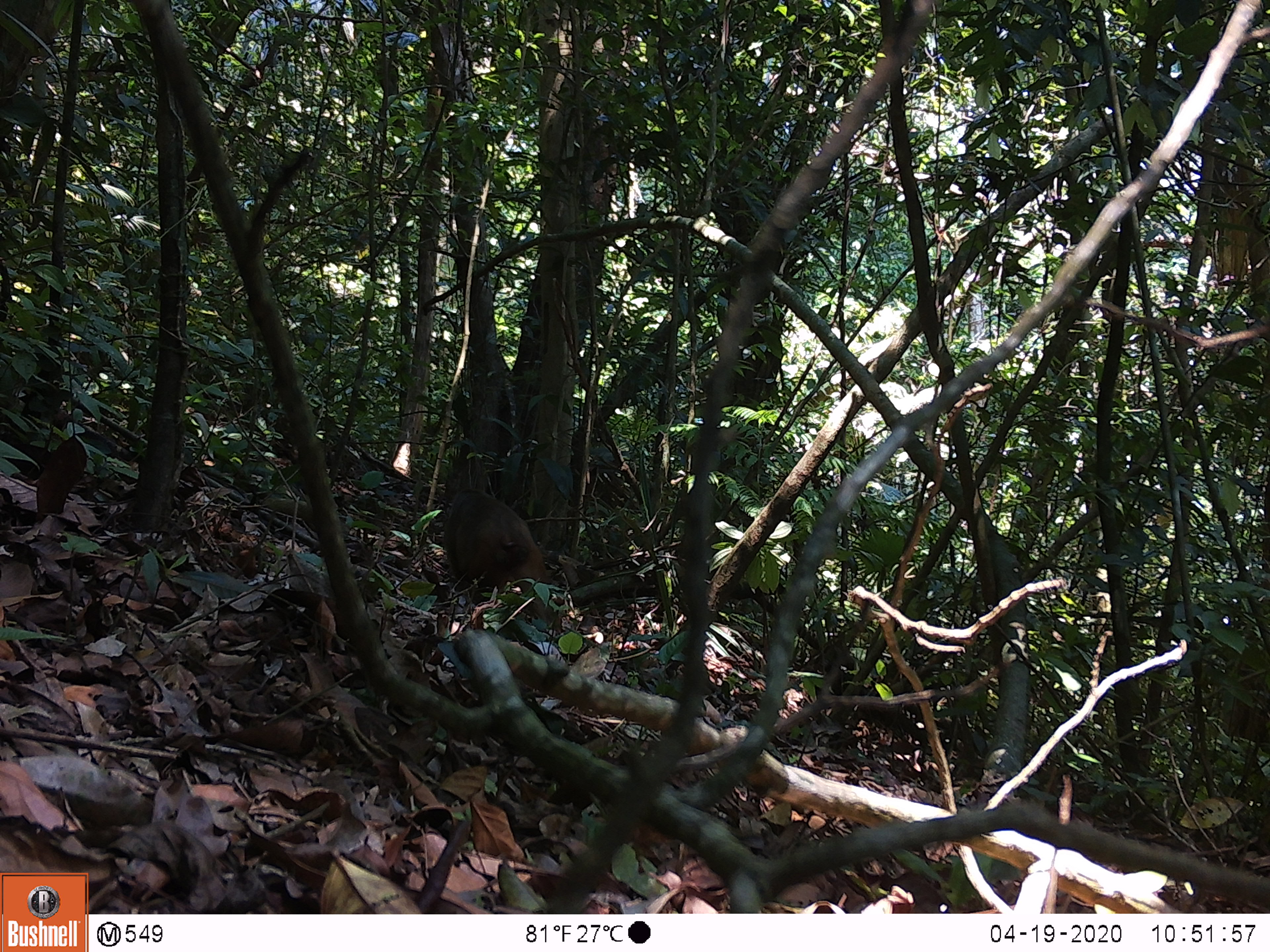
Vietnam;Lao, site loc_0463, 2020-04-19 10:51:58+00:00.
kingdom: Animalia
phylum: Chordata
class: Mammalia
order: Primates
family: Cercopithecidae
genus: Macaca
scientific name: Macaca arctoides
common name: stump-tailed macaque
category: stump tailed macaque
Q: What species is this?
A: Stump tailed macaque (stump-tailed macaque) (Macaca arctoides).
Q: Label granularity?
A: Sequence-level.